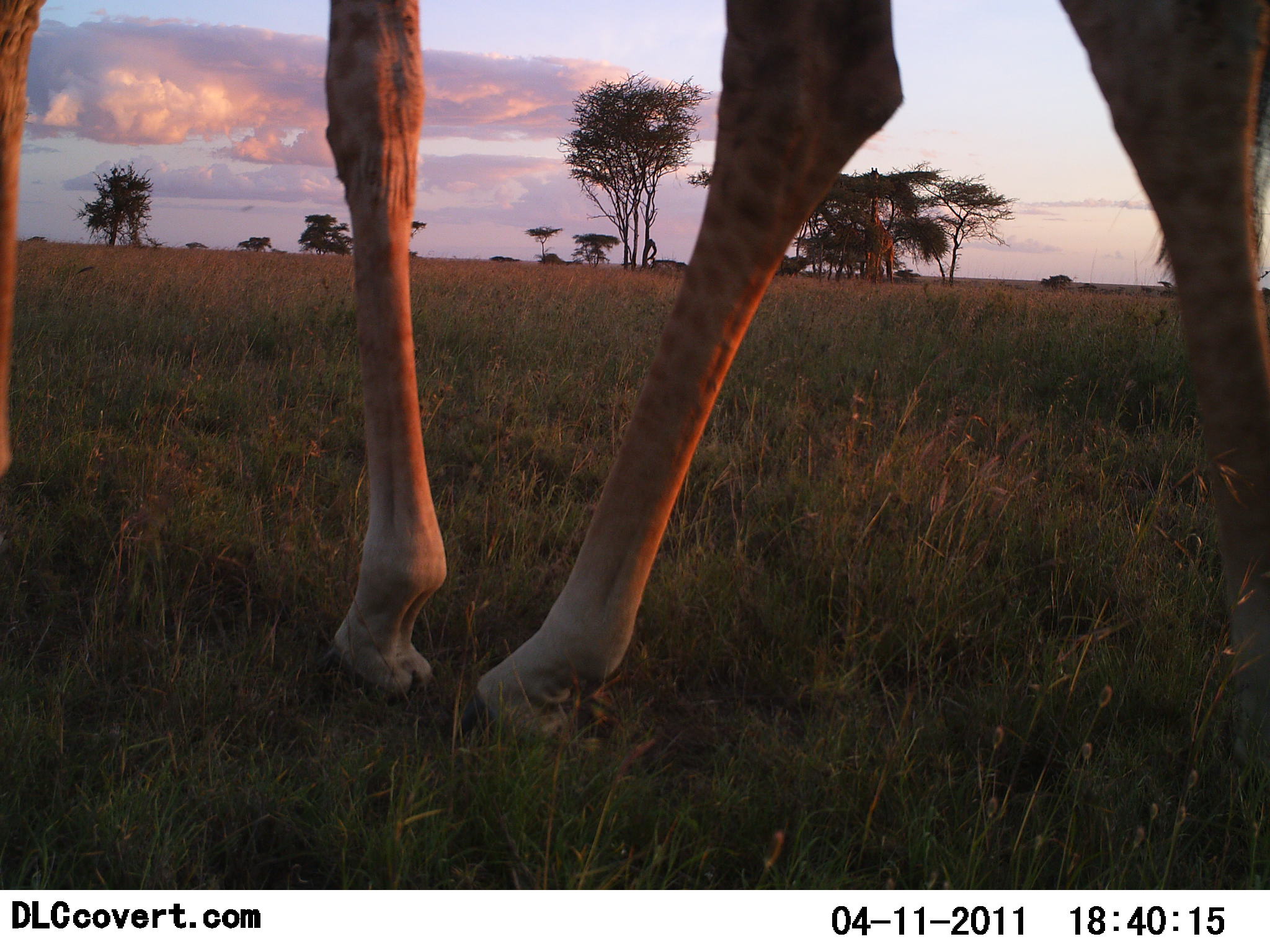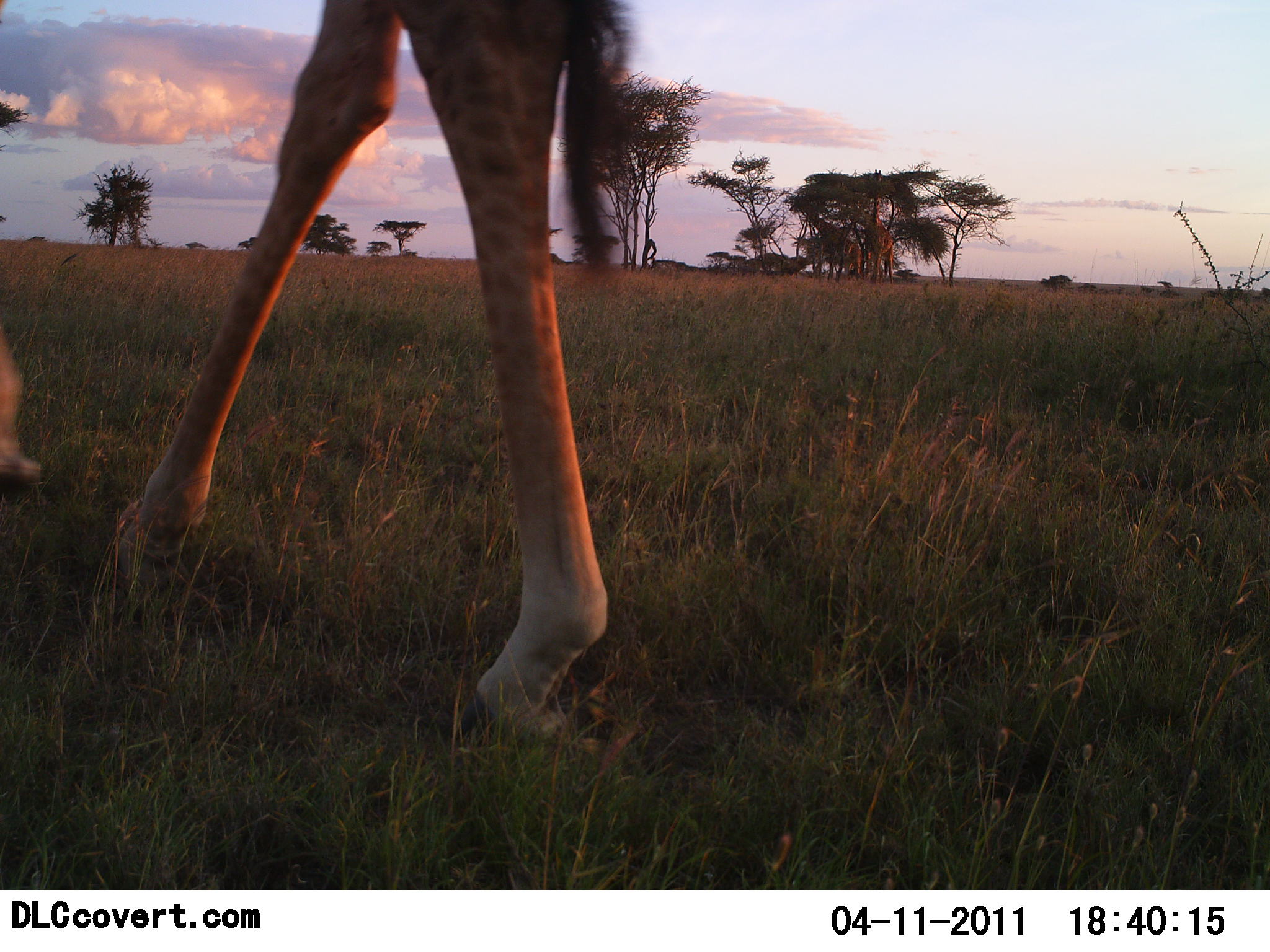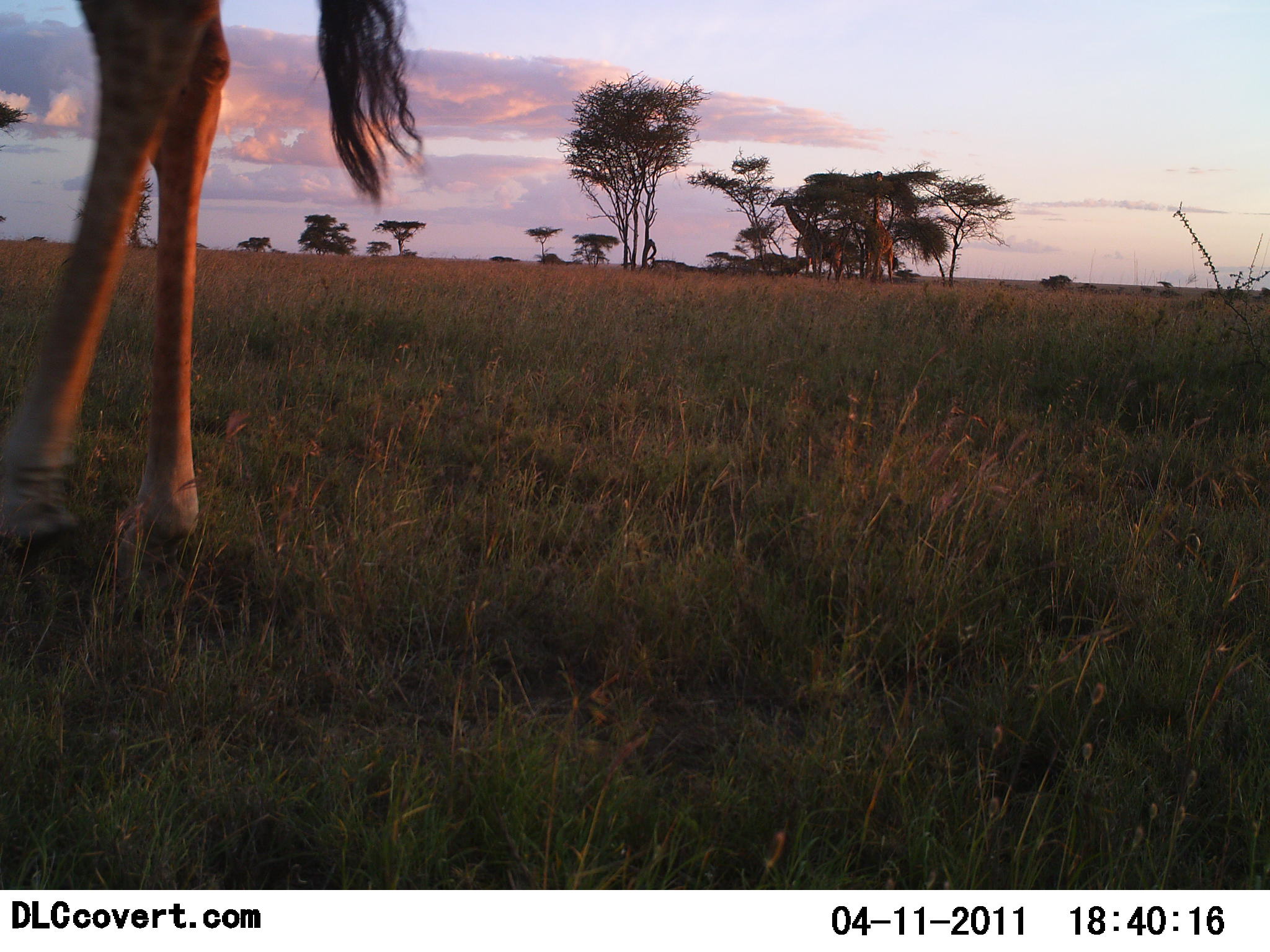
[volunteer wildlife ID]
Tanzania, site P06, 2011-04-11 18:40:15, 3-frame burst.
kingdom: Animalia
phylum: Chordata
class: Mammalia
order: Artiodactyla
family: Giraffidae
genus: Giraffa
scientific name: Giraffa camelopardalis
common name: giraffe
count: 3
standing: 45%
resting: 0%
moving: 100%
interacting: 0%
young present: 0%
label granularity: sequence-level